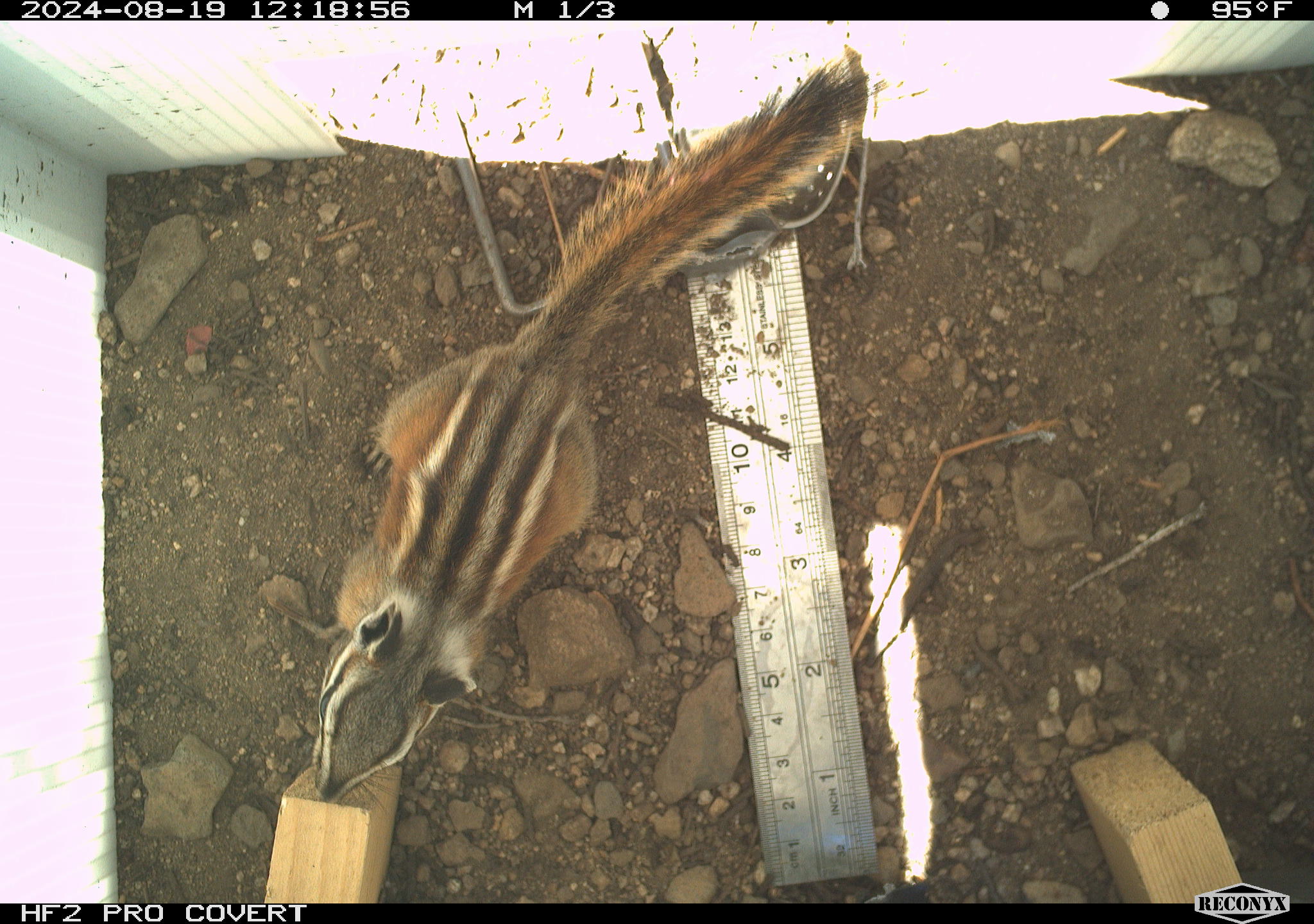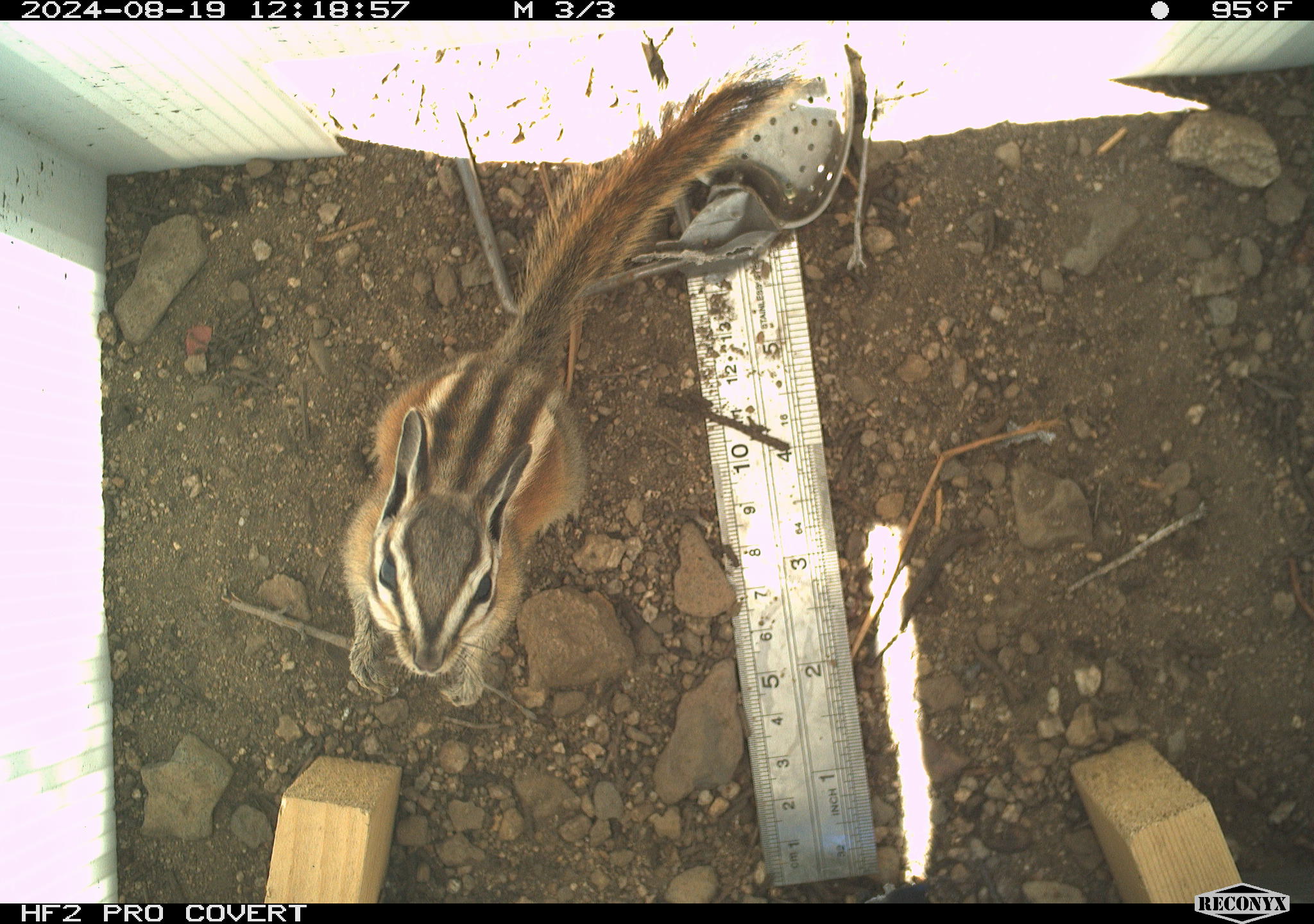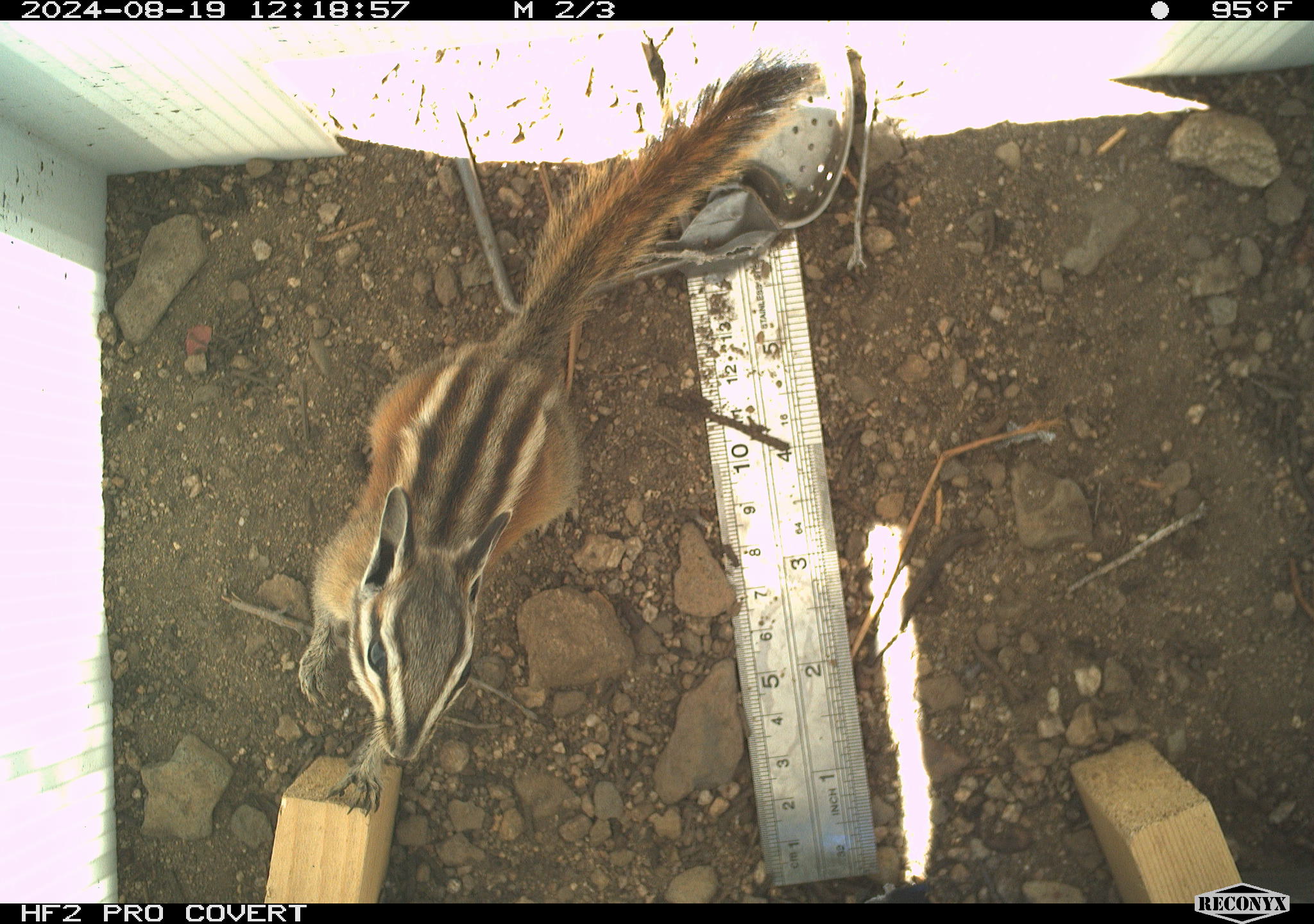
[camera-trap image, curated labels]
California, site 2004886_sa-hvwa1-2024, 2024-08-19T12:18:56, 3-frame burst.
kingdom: Animalia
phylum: Chordata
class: Mammalia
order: Rodentia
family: Sciuridae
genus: Neotamias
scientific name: Neotamias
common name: western chipmunks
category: neotamias species